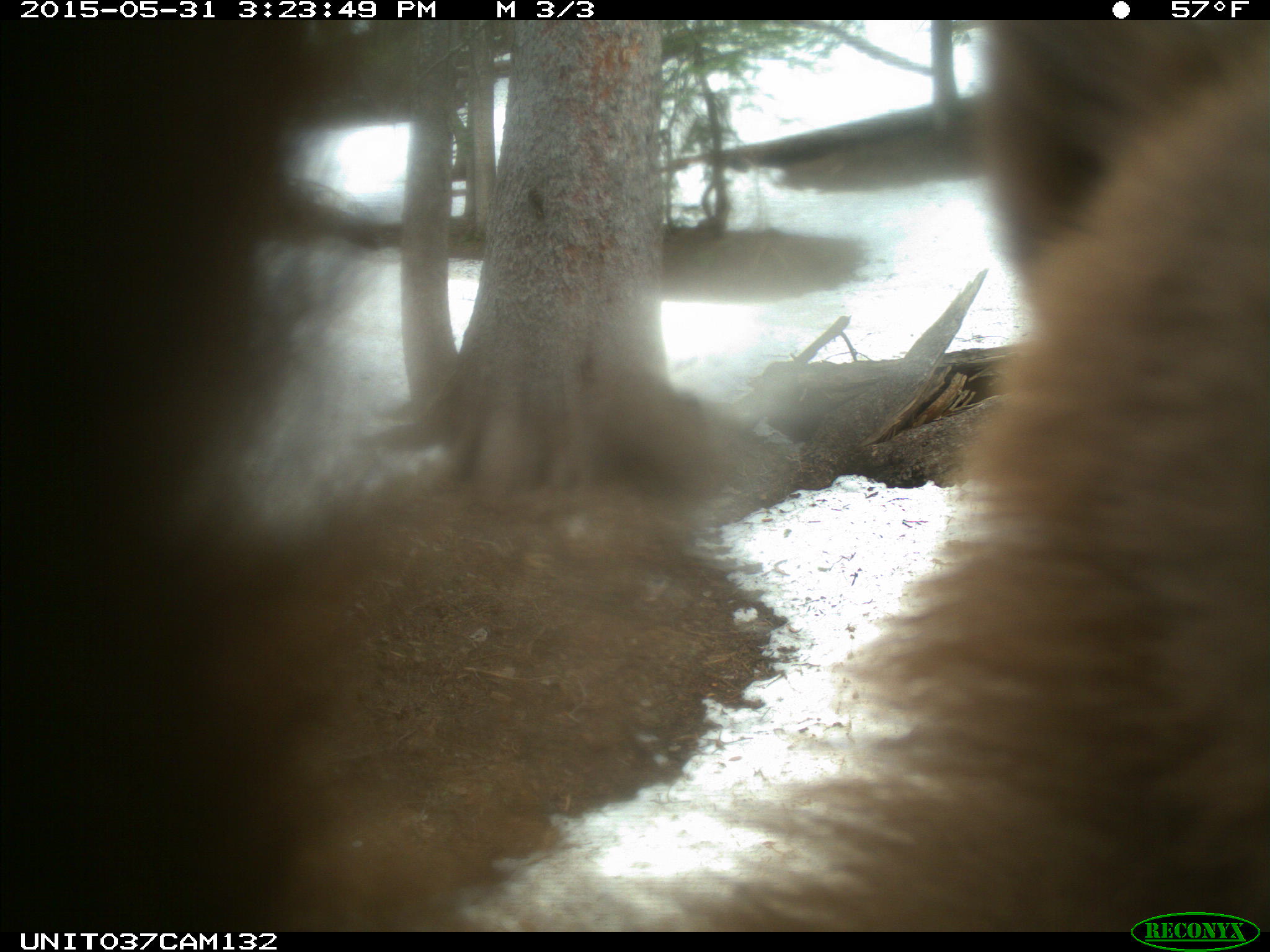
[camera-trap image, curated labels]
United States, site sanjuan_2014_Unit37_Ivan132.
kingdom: Animalia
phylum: Chordata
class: Mammalia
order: Carnivora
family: Ursidae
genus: Ursus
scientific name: Ursus americanus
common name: american black bear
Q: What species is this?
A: Ursus americanus (american black bear).